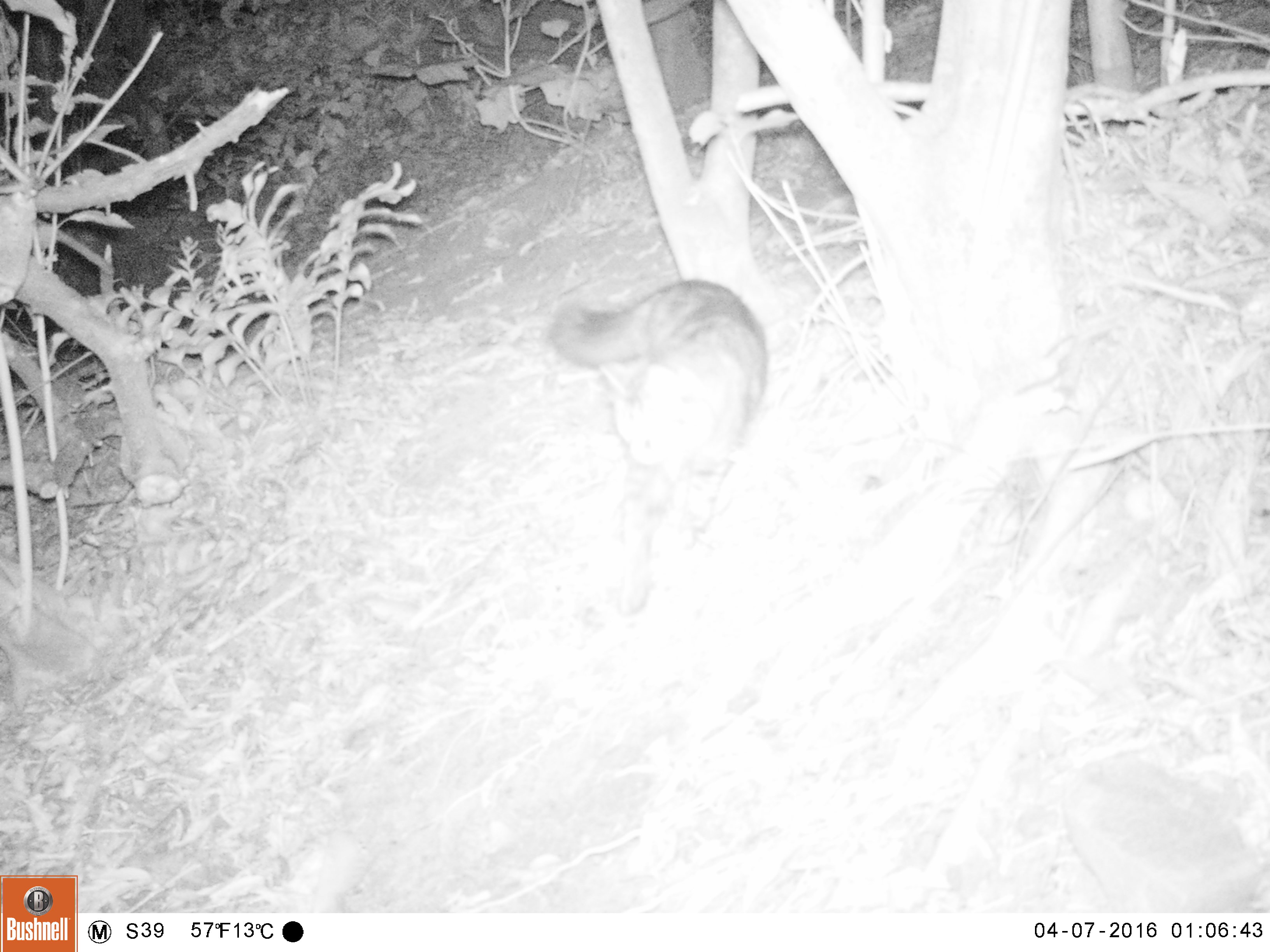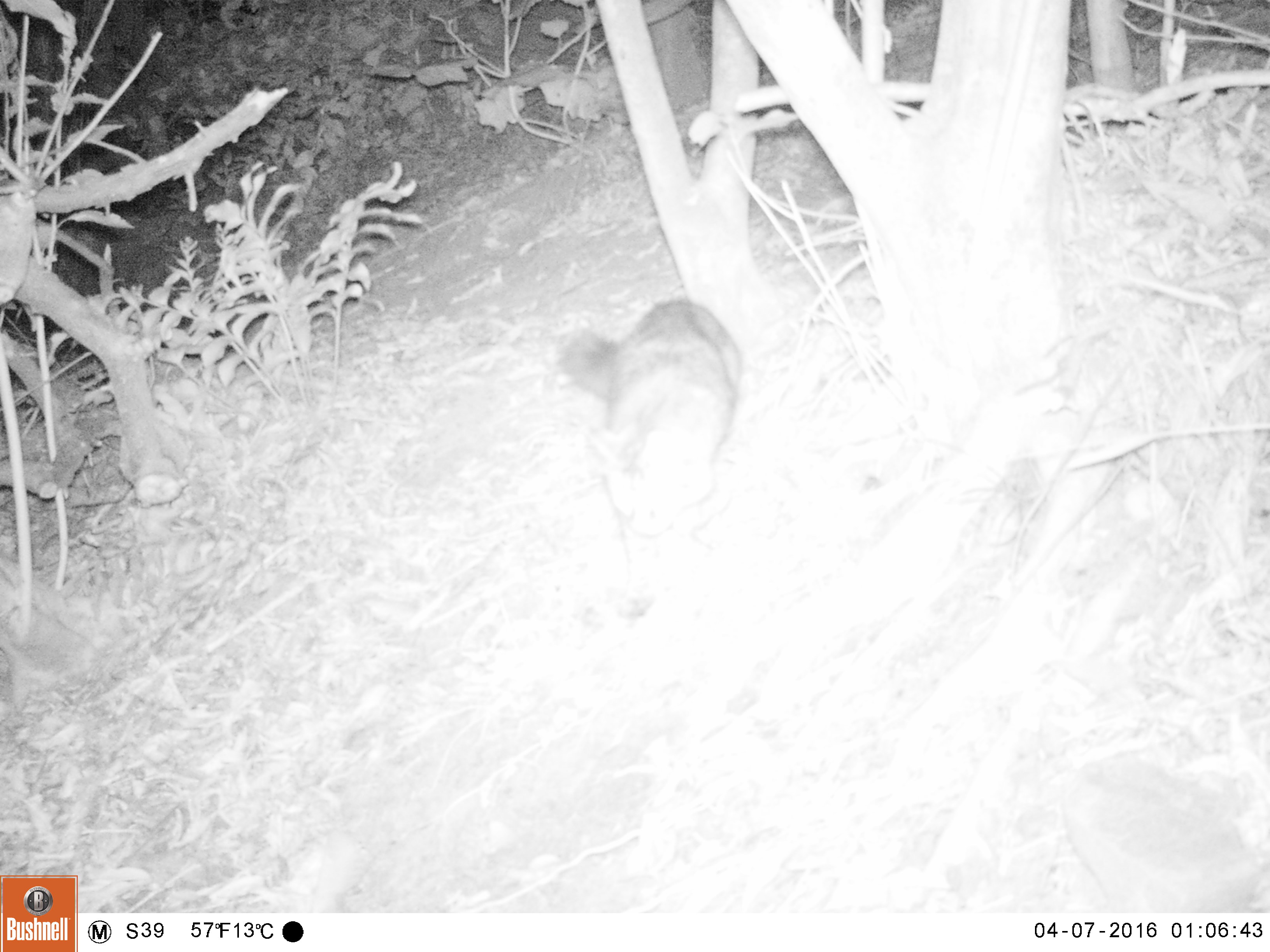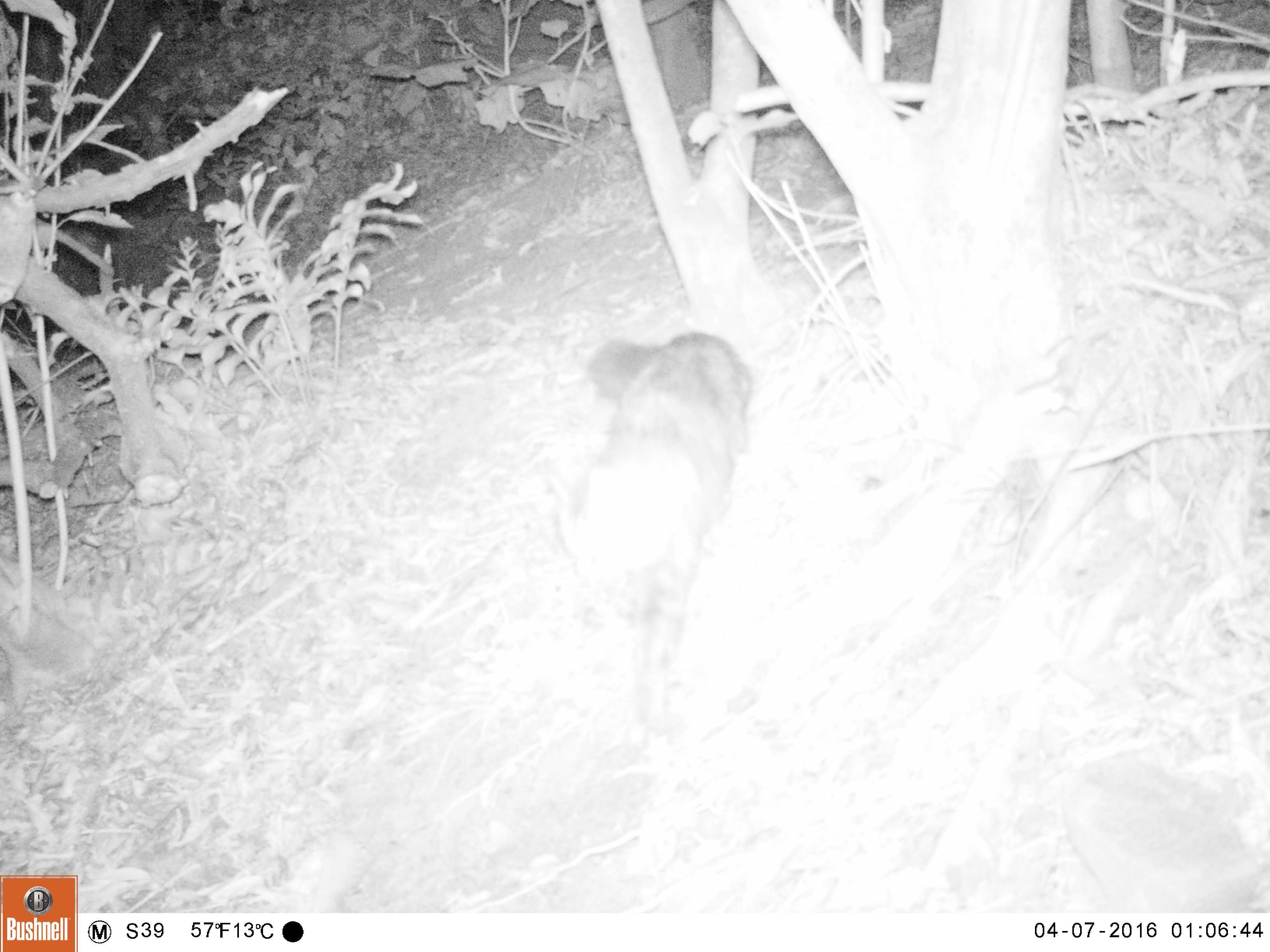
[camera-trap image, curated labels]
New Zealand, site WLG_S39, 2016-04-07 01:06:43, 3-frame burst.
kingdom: Animalia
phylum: Chordata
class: Mammalia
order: Carnivora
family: Felidae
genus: Felis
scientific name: Felis catus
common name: domestic cat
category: cat